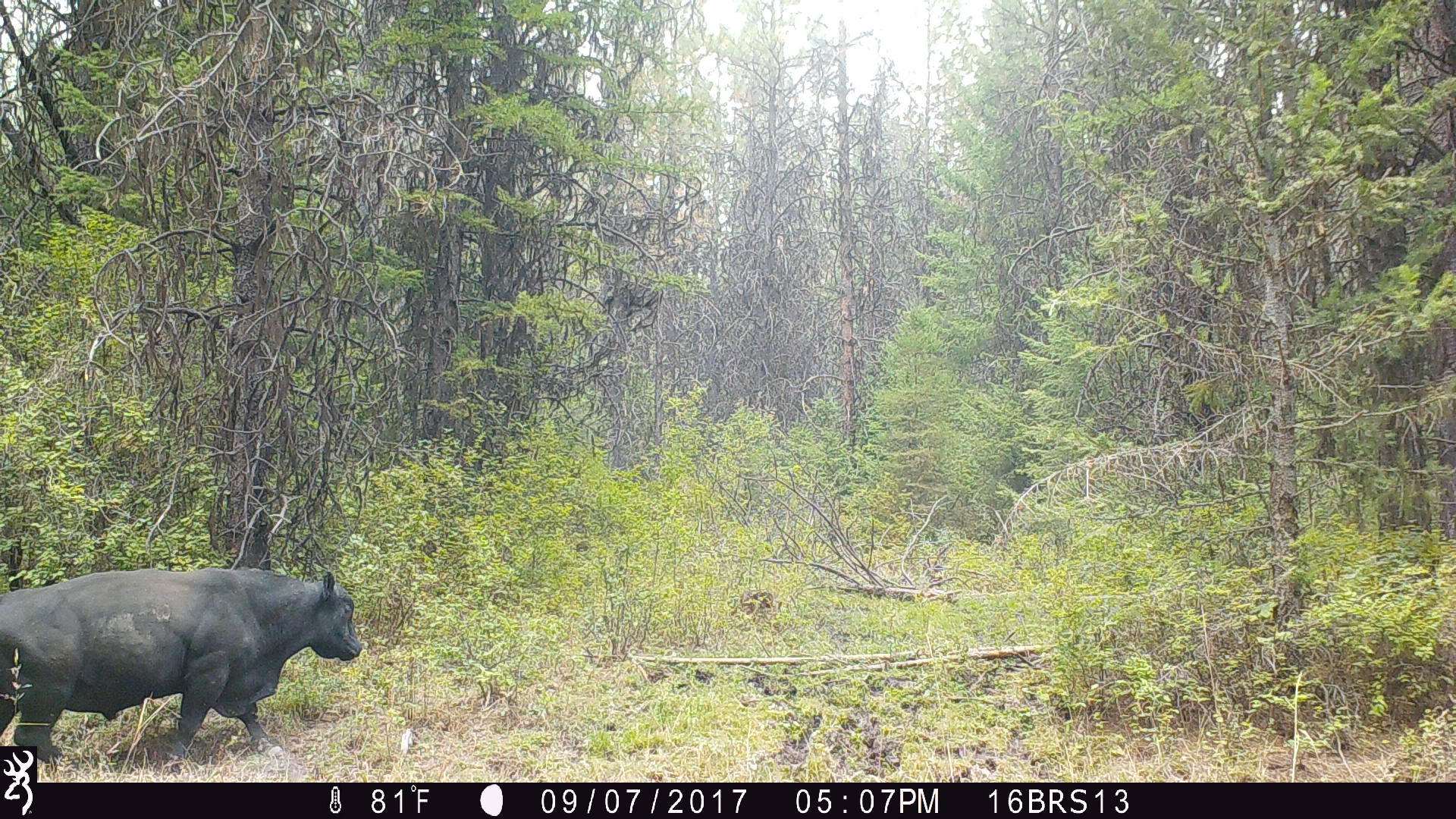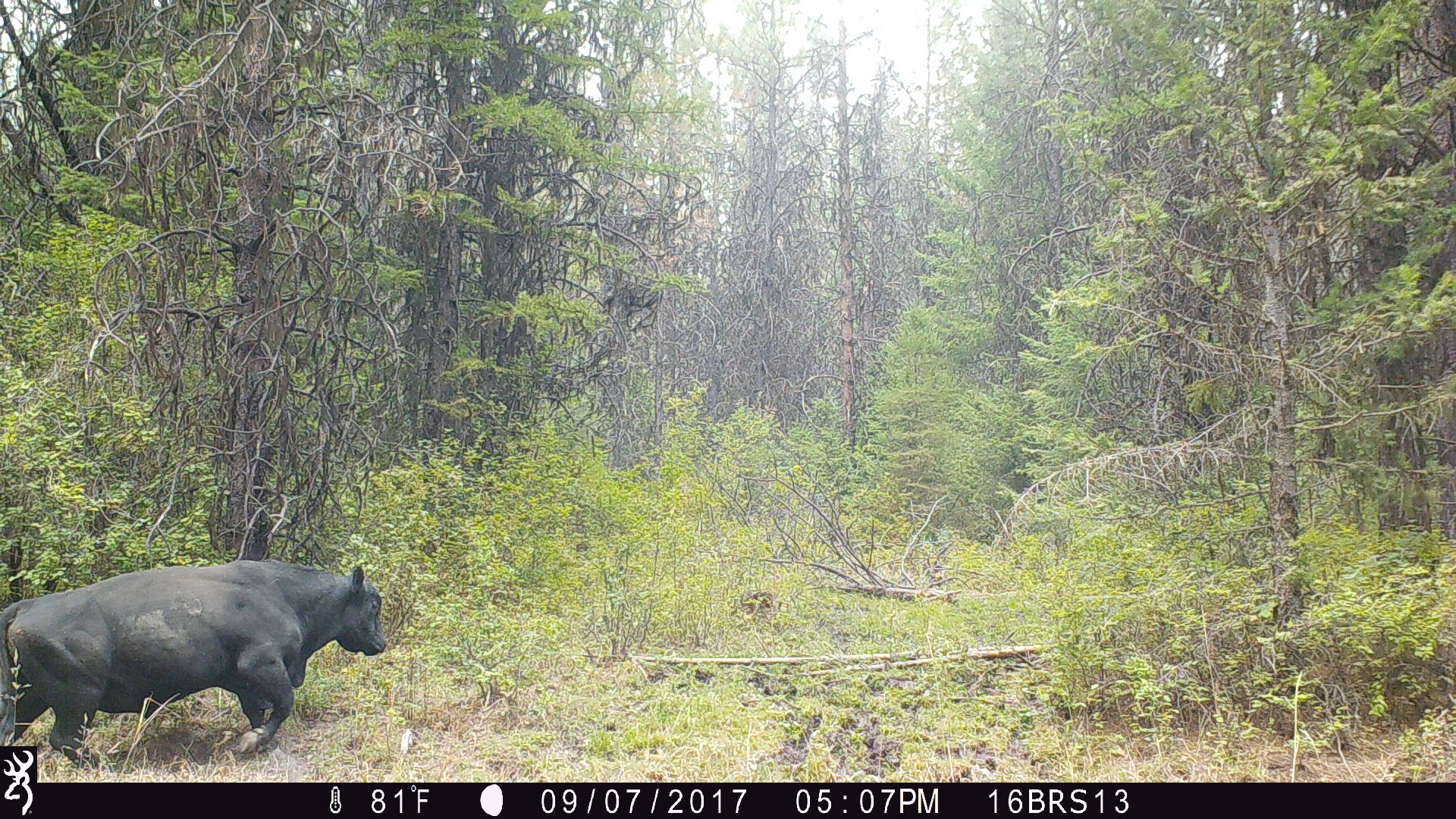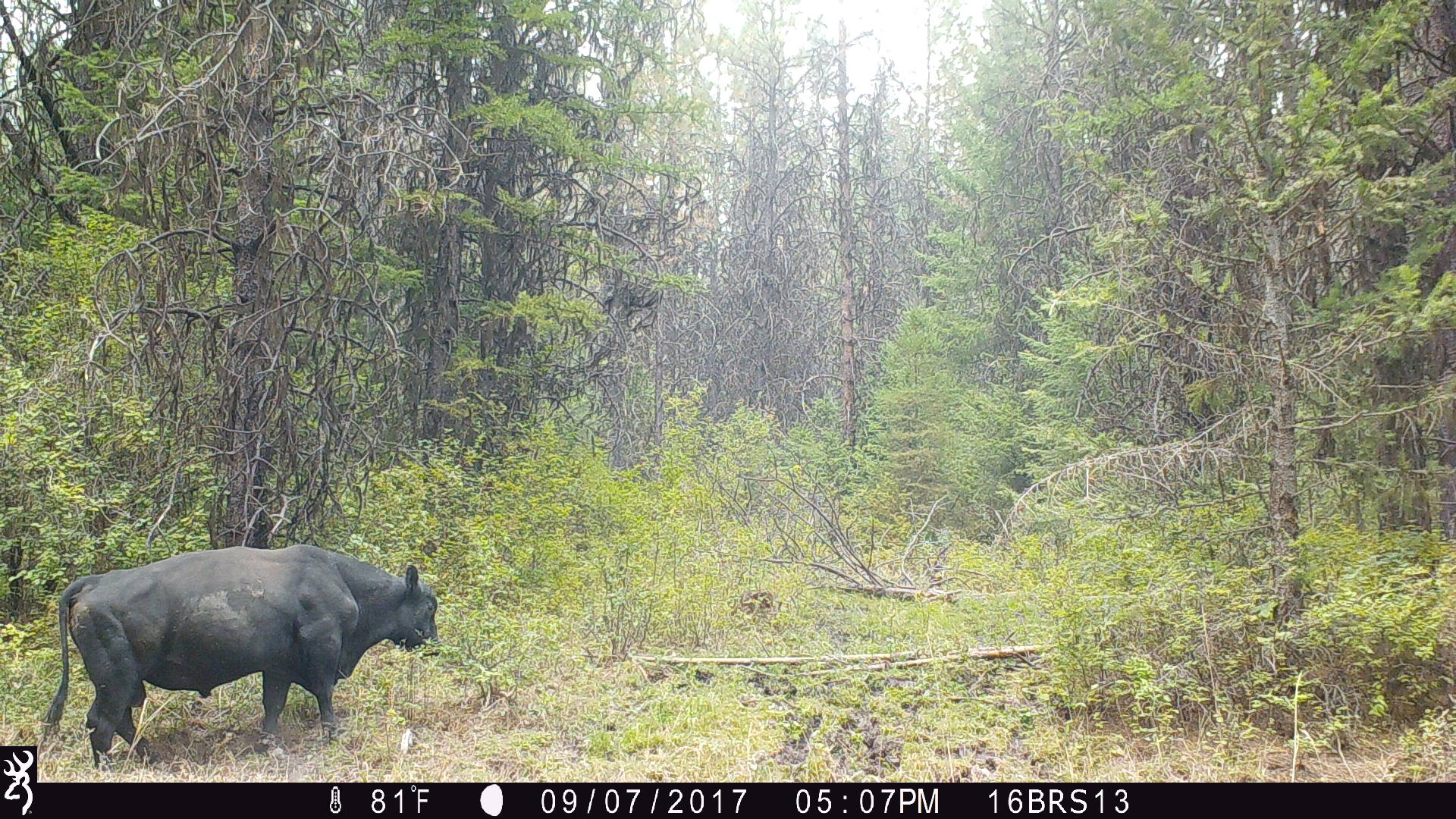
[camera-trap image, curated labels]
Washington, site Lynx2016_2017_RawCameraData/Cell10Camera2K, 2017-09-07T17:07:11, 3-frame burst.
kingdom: Animalia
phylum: Chordata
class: Mammalia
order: Artiodactyla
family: Bovidae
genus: Bos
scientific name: Bos taurus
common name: domestic cattle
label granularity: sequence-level